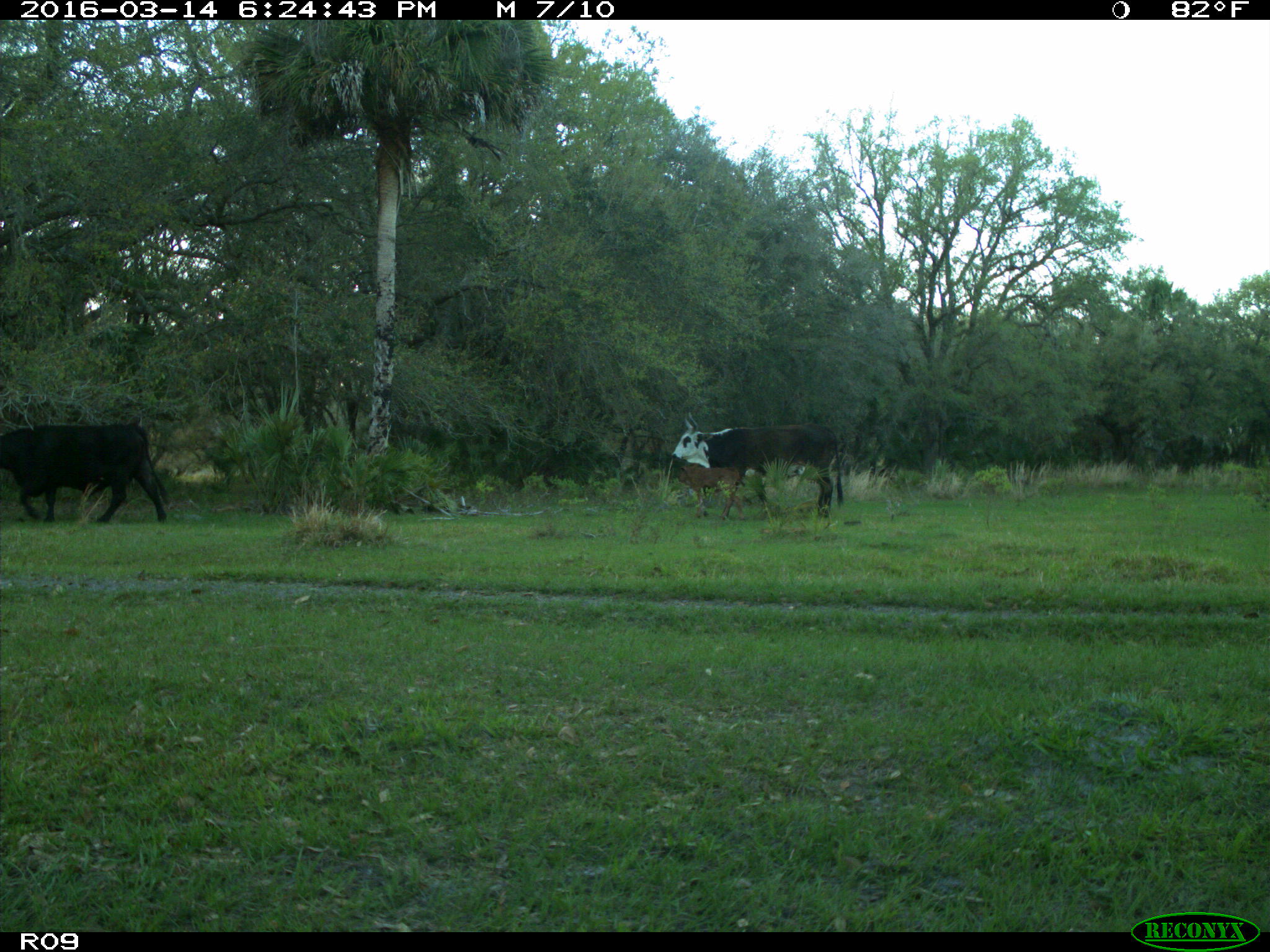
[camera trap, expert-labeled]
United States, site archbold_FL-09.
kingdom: Animalia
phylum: Chordata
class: Mammalia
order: Artiodactyla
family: Bovidae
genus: Bos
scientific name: Bos taurus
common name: domestic cow